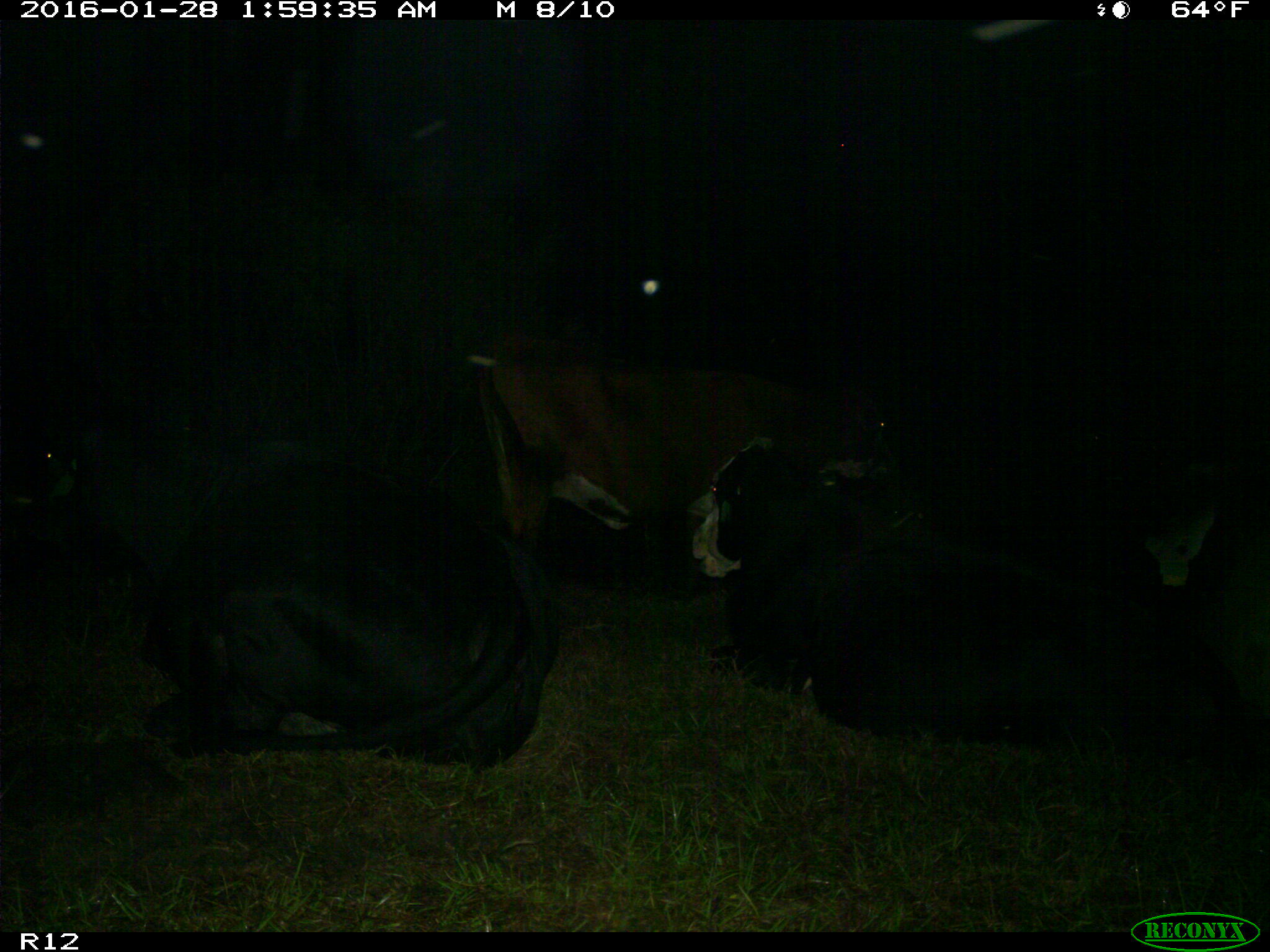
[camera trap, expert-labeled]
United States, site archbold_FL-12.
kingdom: Animalia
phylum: Chordata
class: Mammalia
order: Artiodactyla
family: Bovidae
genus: Bos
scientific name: Bos taurus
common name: domestic cow